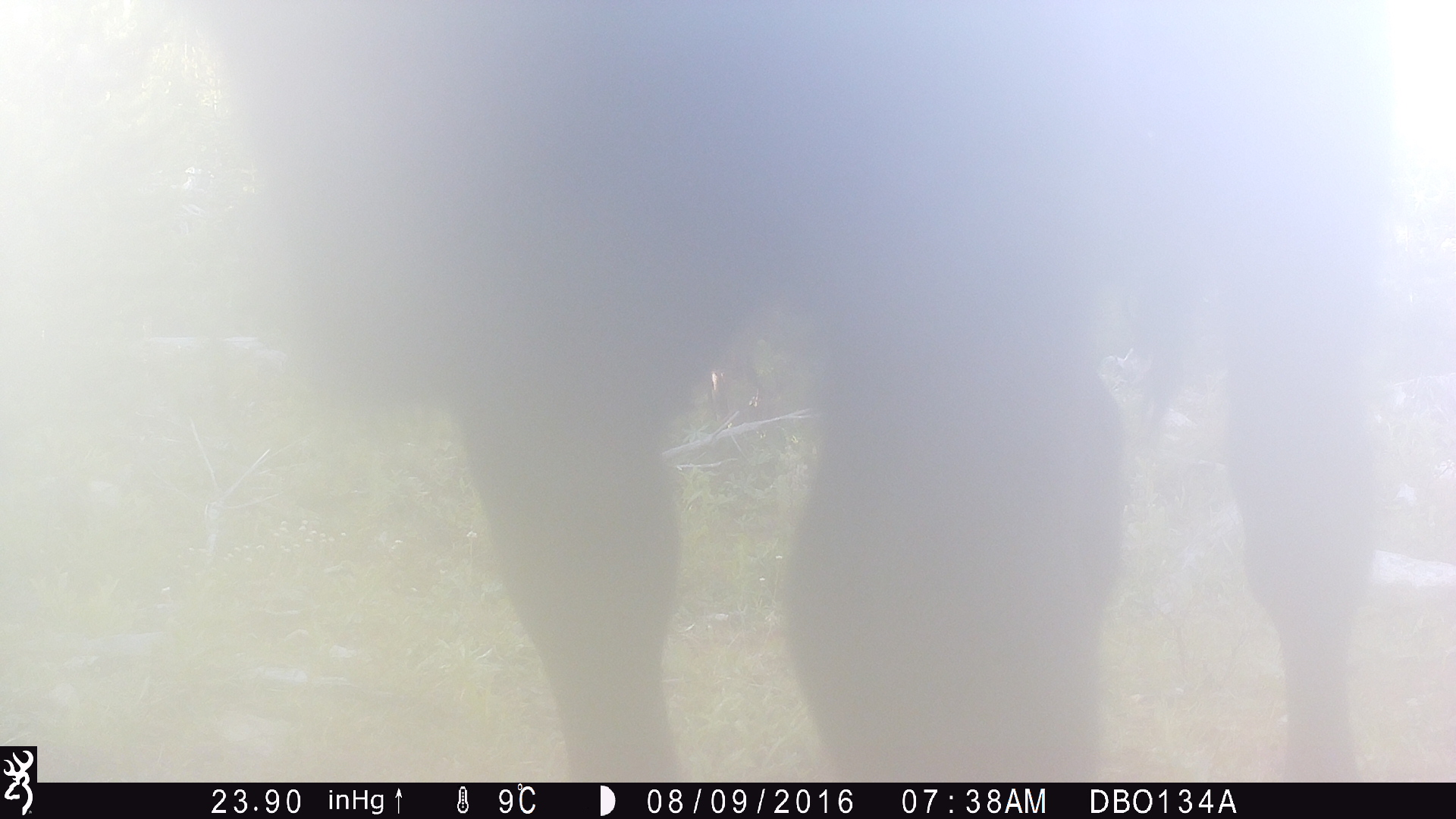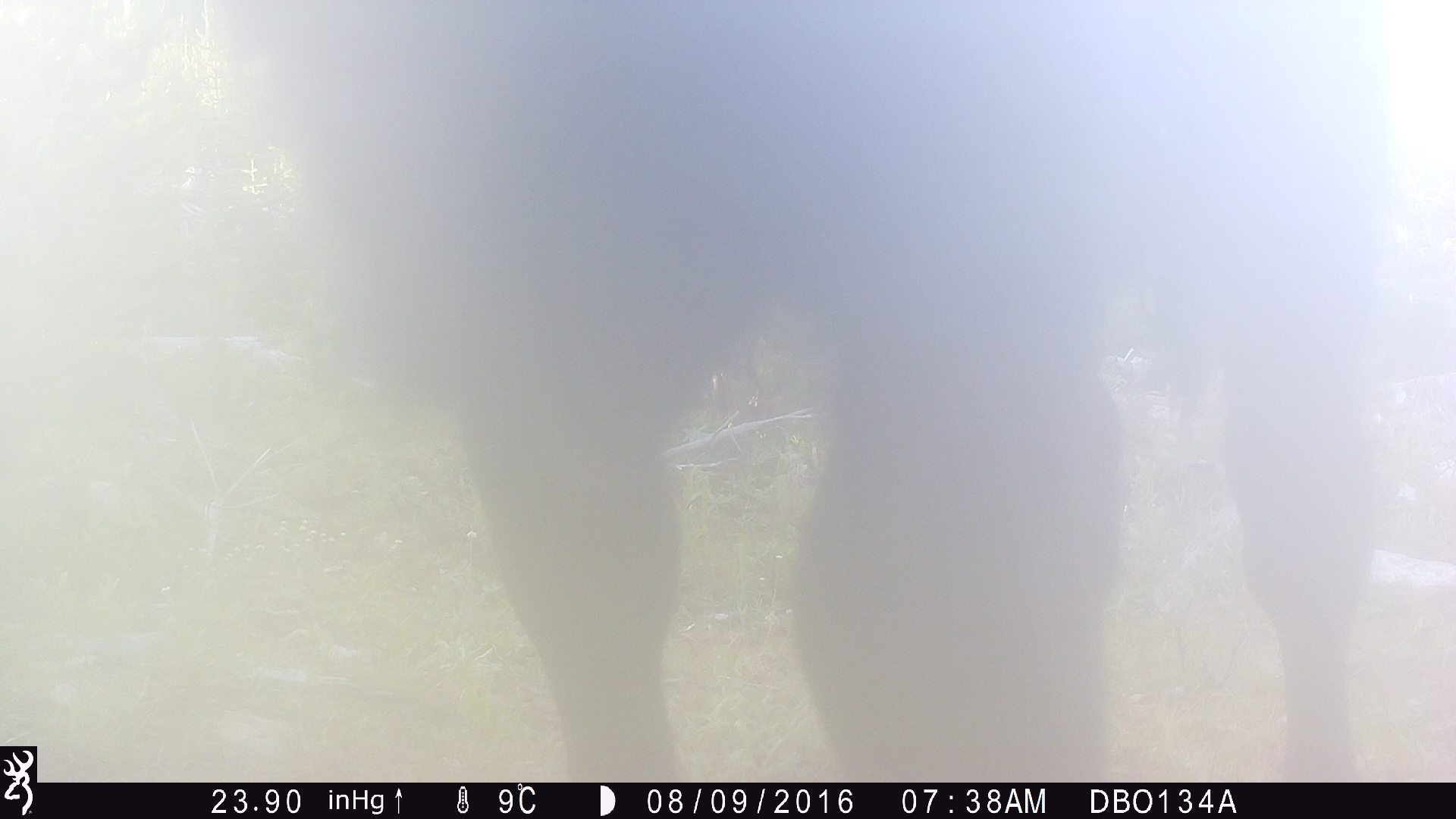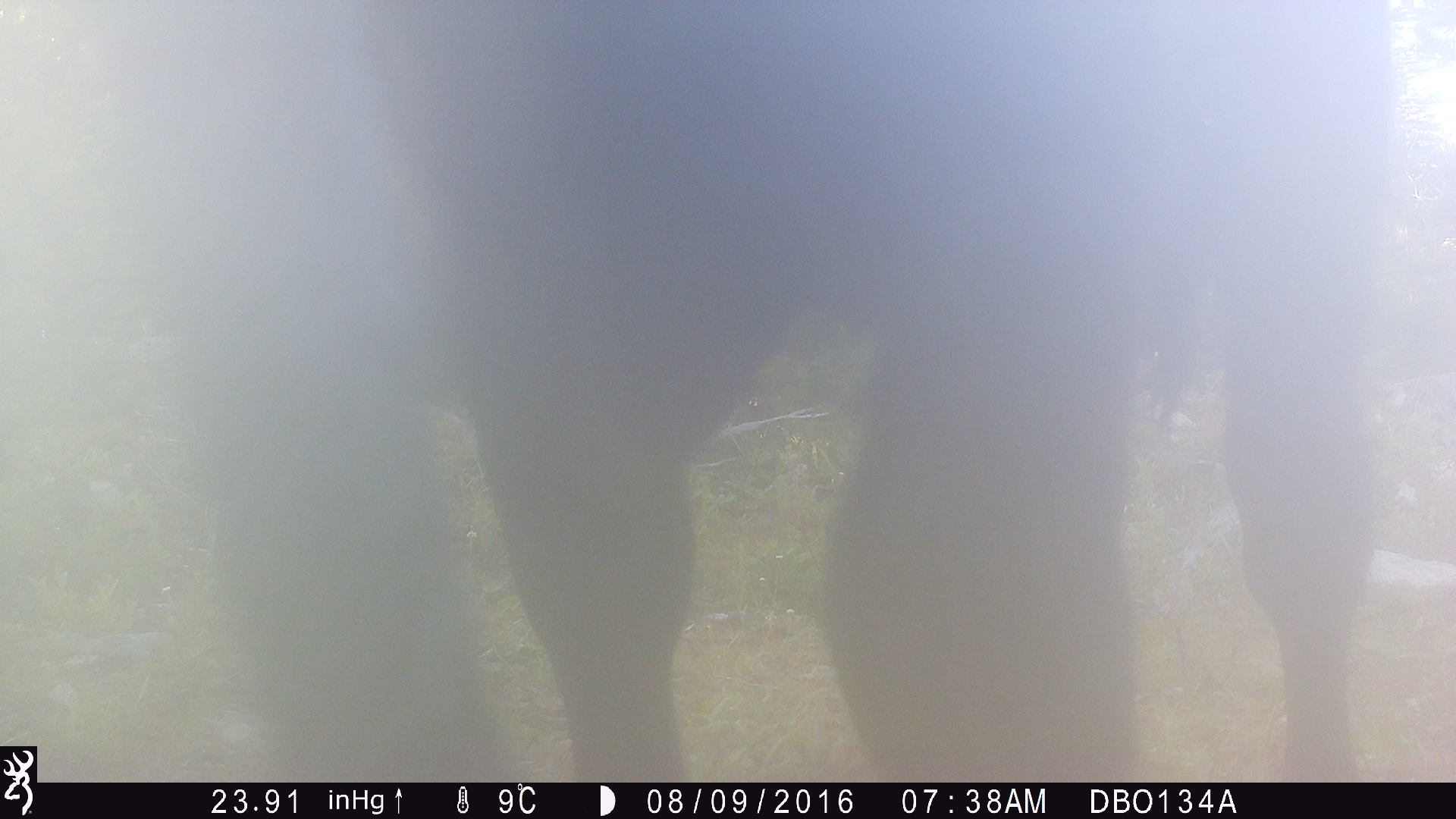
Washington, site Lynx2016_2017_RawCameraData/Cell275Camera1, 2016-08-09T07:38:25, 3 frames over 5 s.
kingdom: Animalia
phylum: Chordata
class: Mammalia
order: Artiodactyla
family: Bovidae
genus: Bos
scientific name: Bos taurus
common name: domestic cattle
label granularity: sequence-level